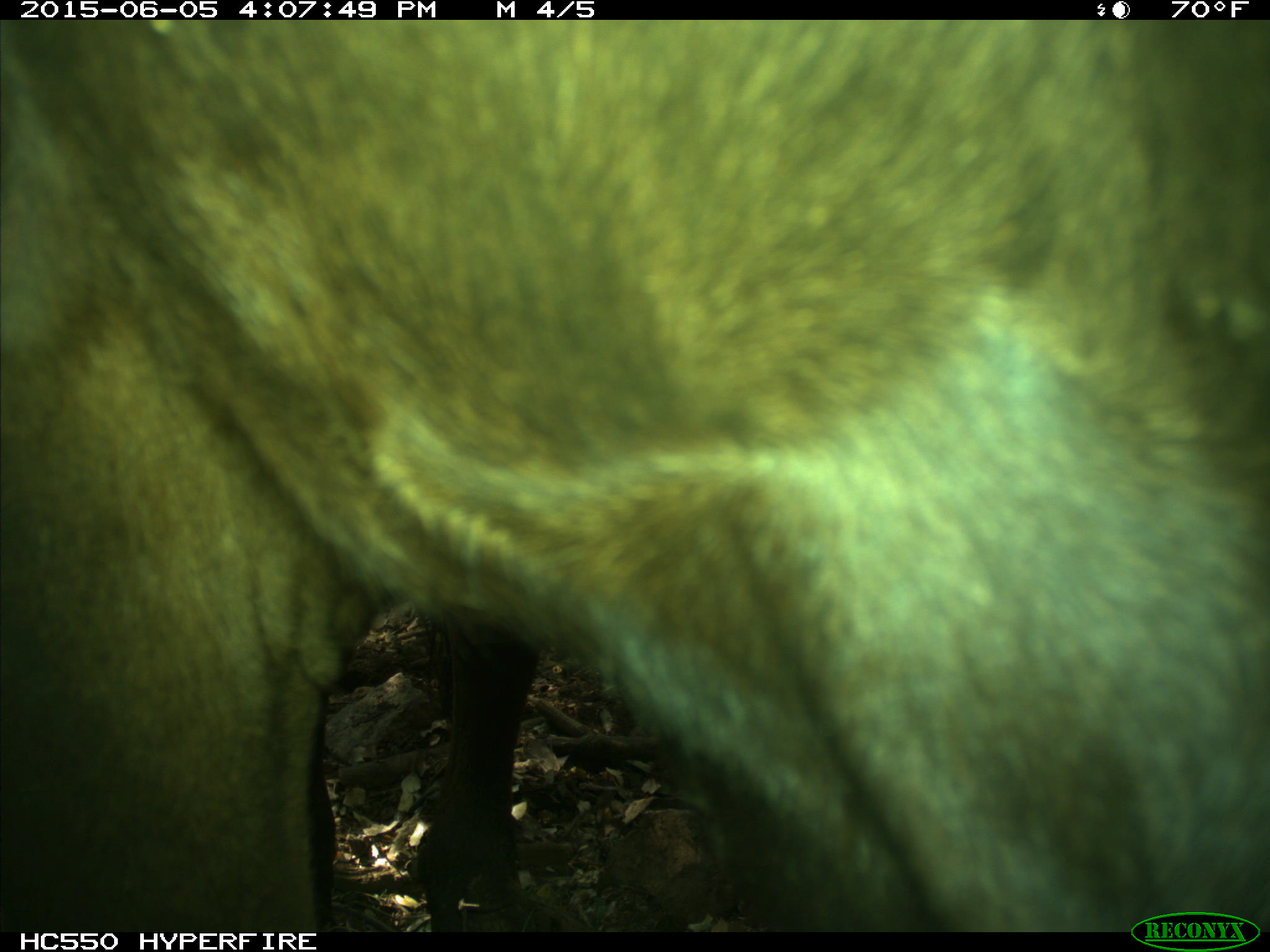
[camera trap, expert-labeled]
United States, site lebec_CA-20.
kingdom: Animalia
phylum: Chordata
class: Mammalia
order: Artiodactyla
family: Bovidae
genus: Bos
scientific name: Bos taurus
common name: domestic cow